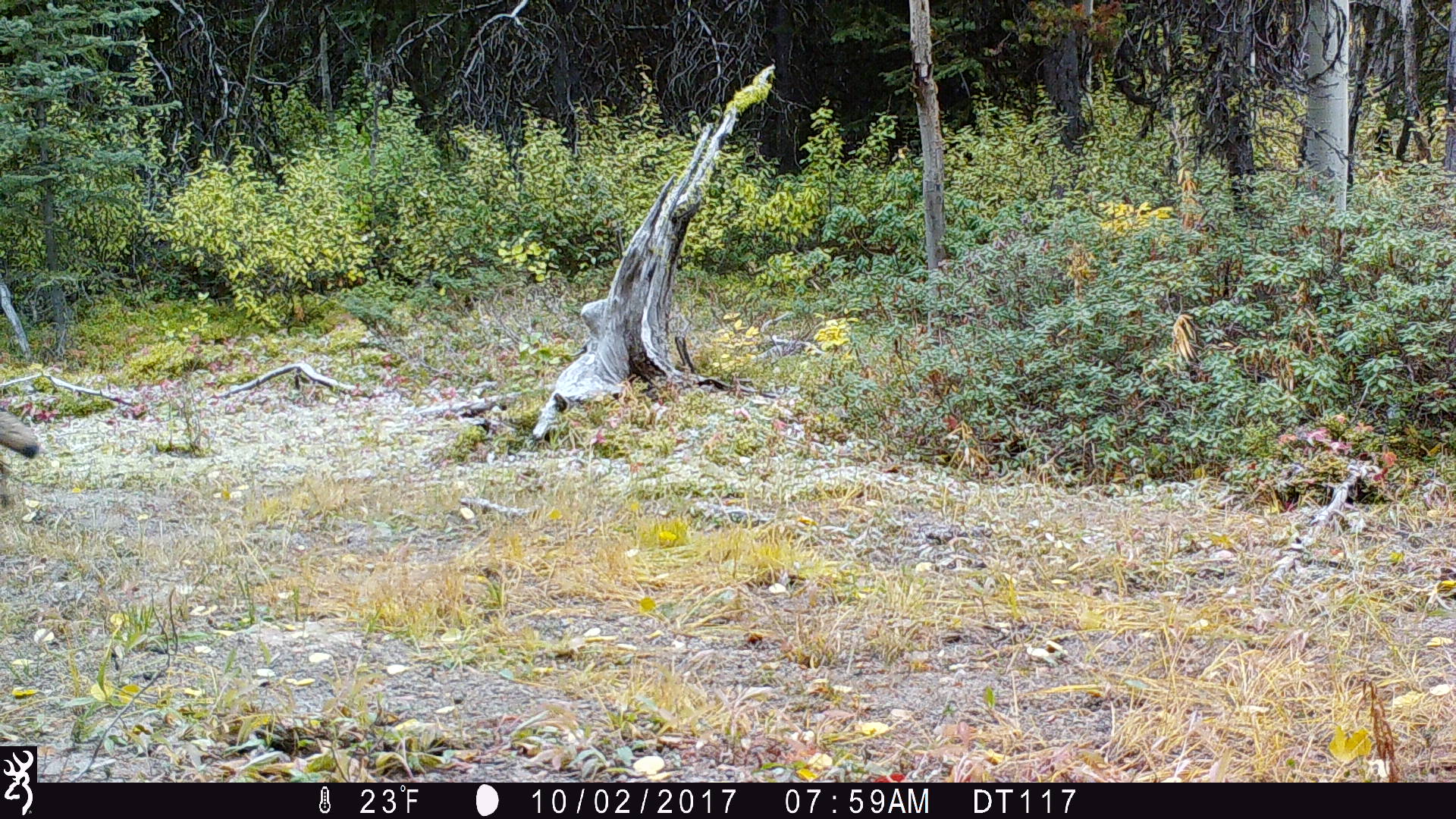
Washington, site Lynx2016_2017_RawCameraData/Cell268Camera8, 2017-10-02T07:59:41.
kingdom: Animalia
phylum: Chordata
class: Mammalia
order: Carnivora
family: Canidae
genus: Canis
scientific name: Canis latrans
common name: coyote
Canis latrans (coyote). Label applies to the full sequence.